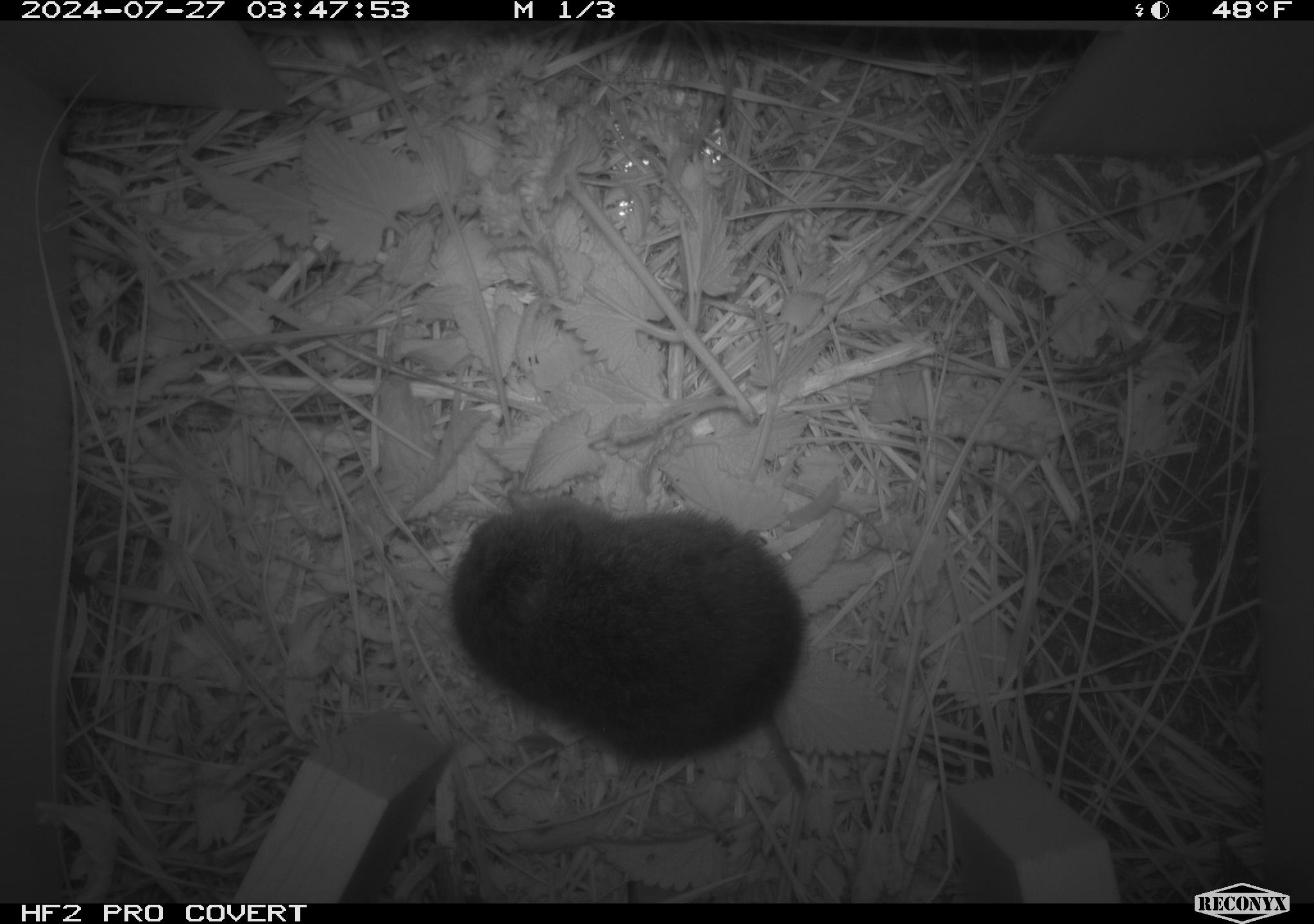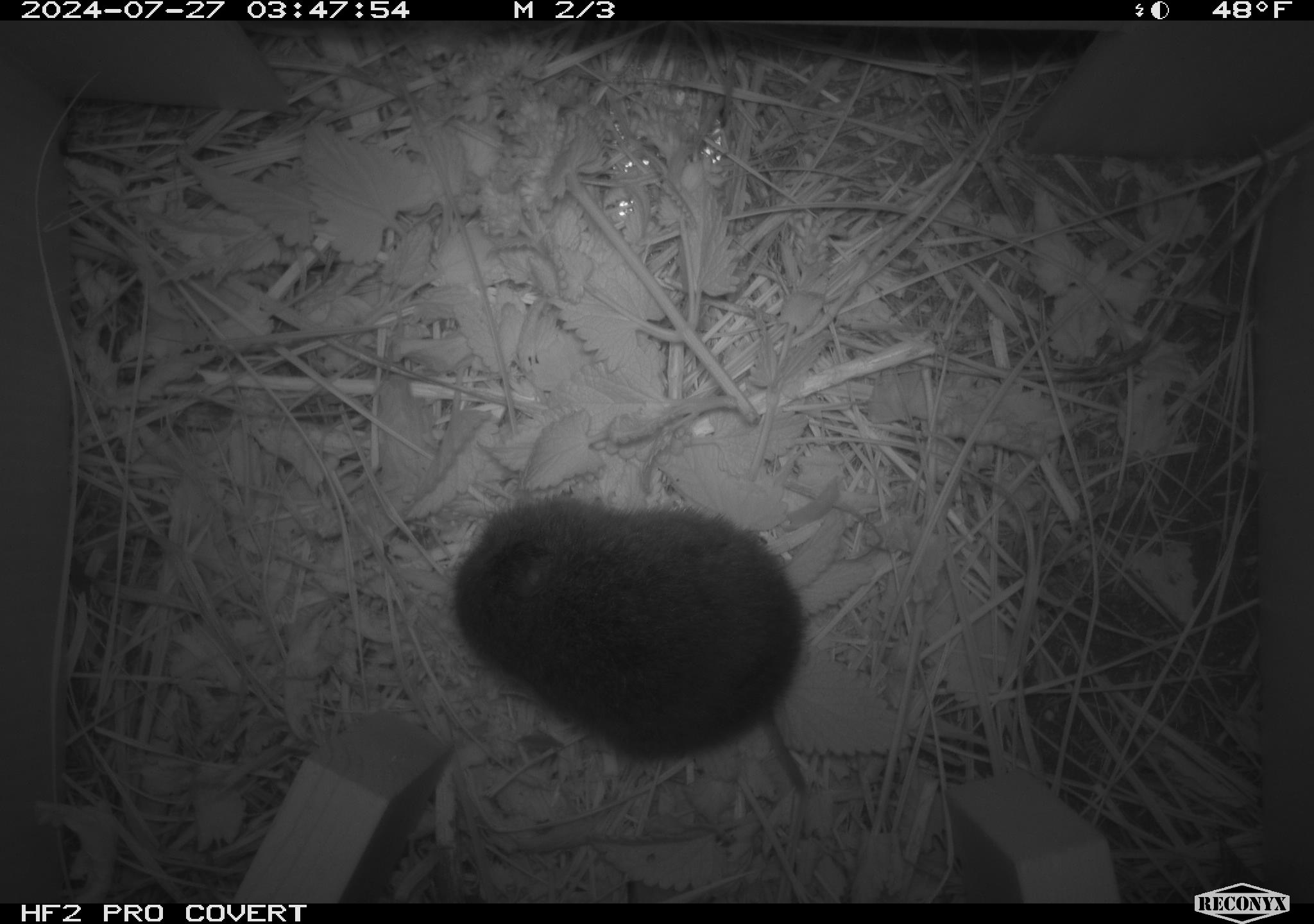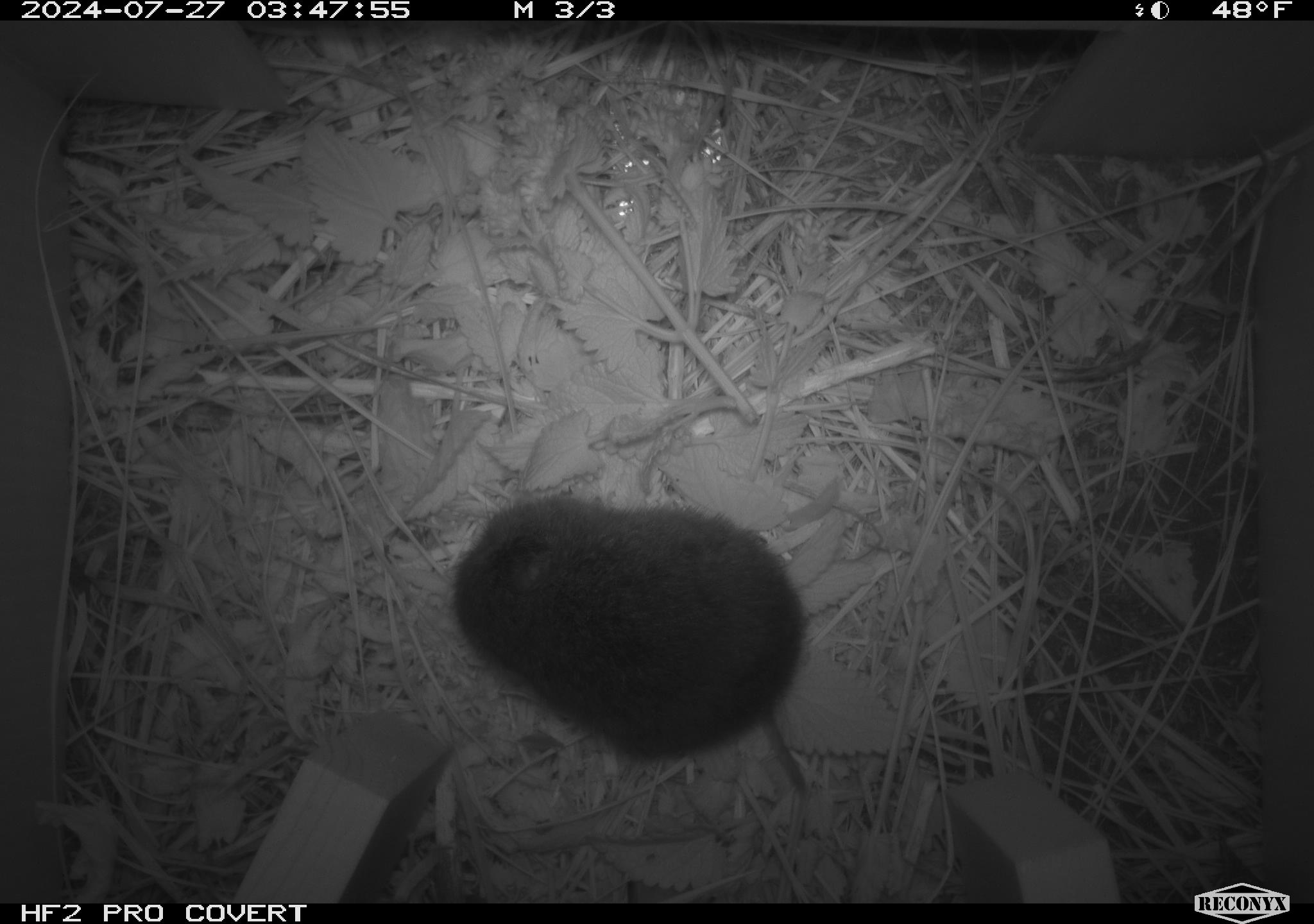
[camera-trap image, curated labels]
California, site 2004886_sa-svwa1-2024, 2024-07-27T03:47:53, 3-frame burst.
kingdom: Animalia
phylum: Chordata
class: Mammalia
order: Rodentia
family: Cricetidae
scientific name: Arvicolinae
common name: voles, lemmings, and muskrats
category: arvicolinae subfamily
Arvicolinae subfamily (voles, lemmings, and muskrats) (Arvicolinae).